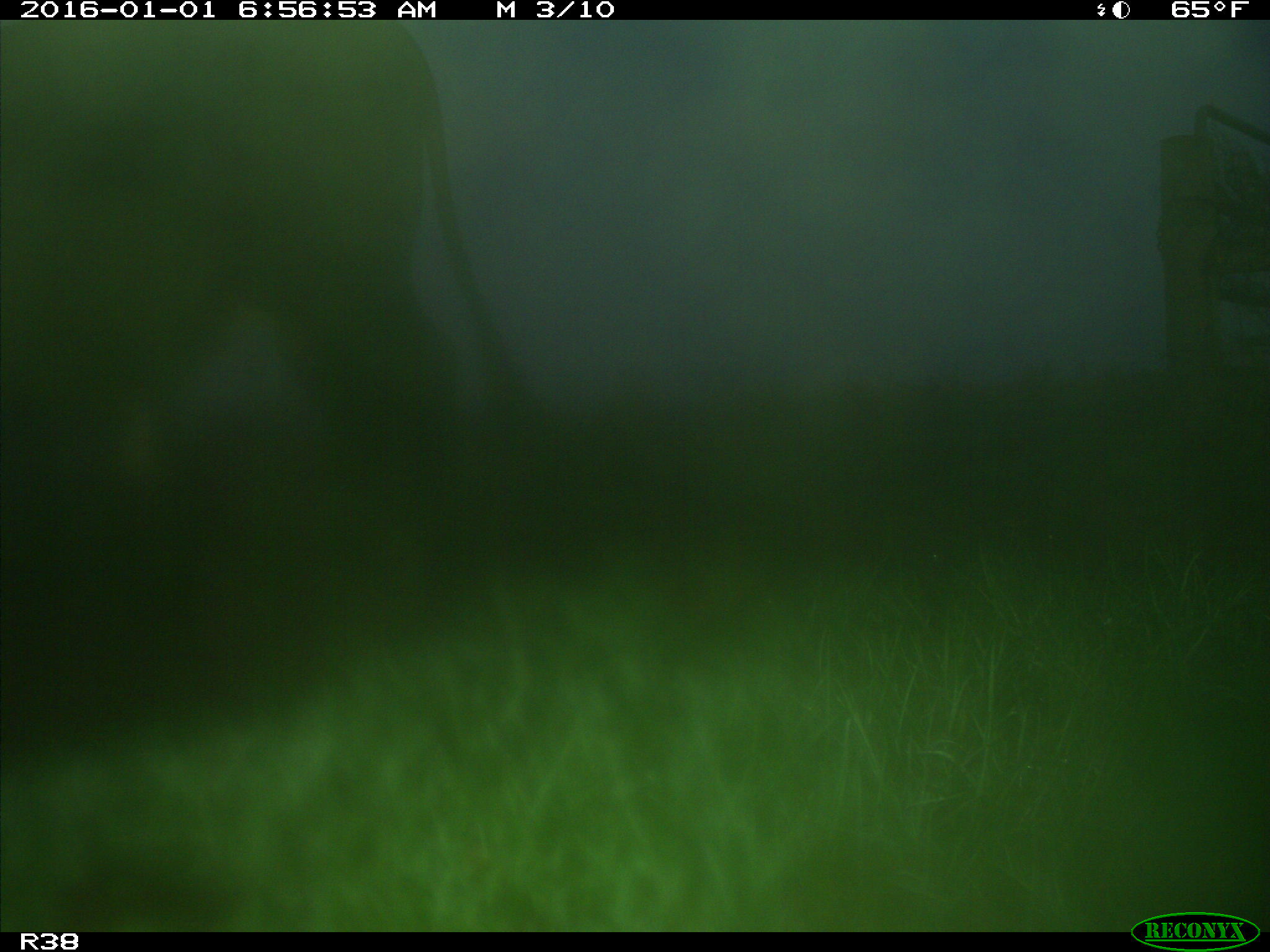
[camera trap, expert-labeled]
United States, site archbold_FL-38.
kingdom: Animalia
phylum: Chordata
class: Mammalia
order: Artiodactyla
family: Bovidae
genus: Bos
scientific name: Bos taurus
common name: domestic cow